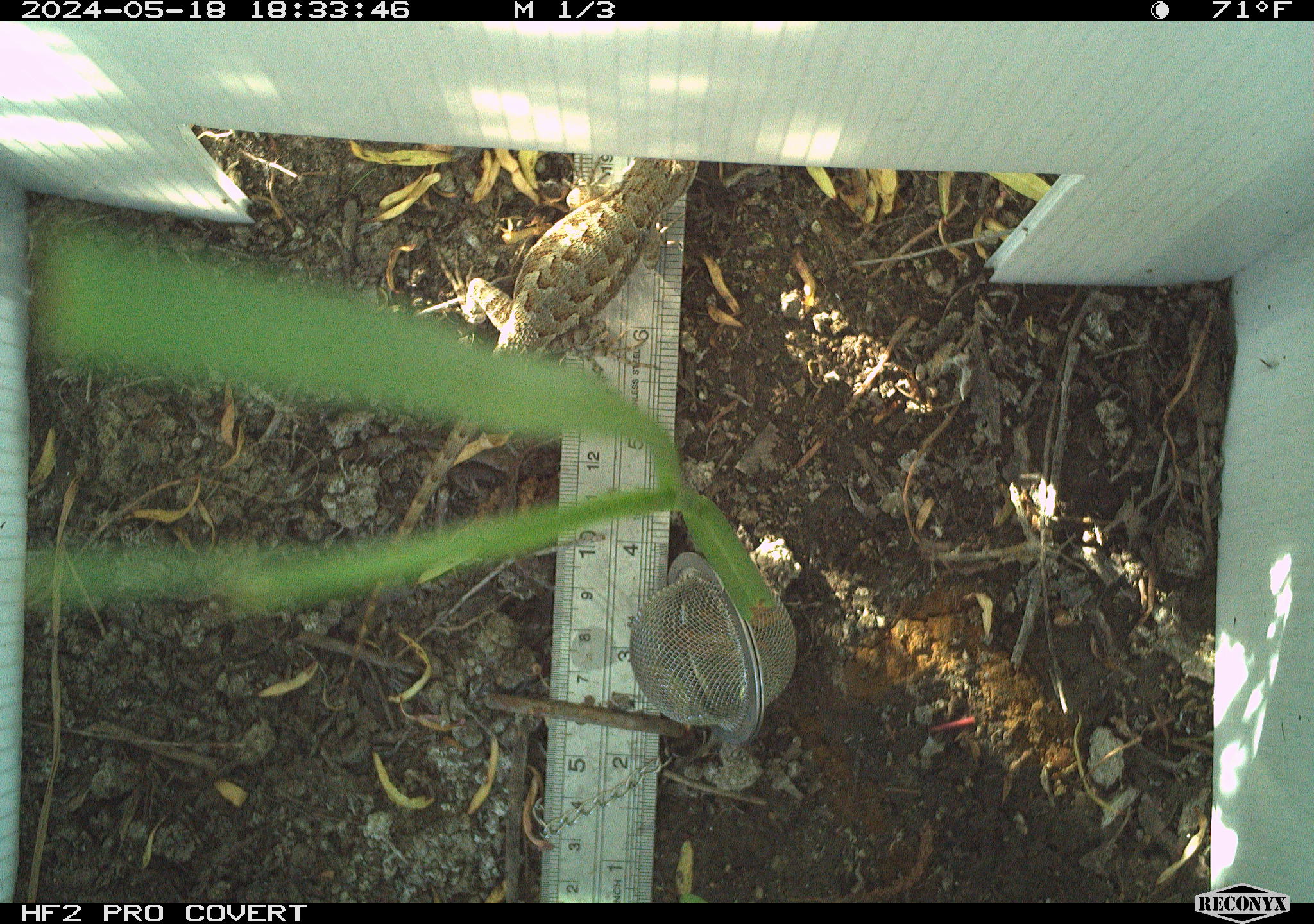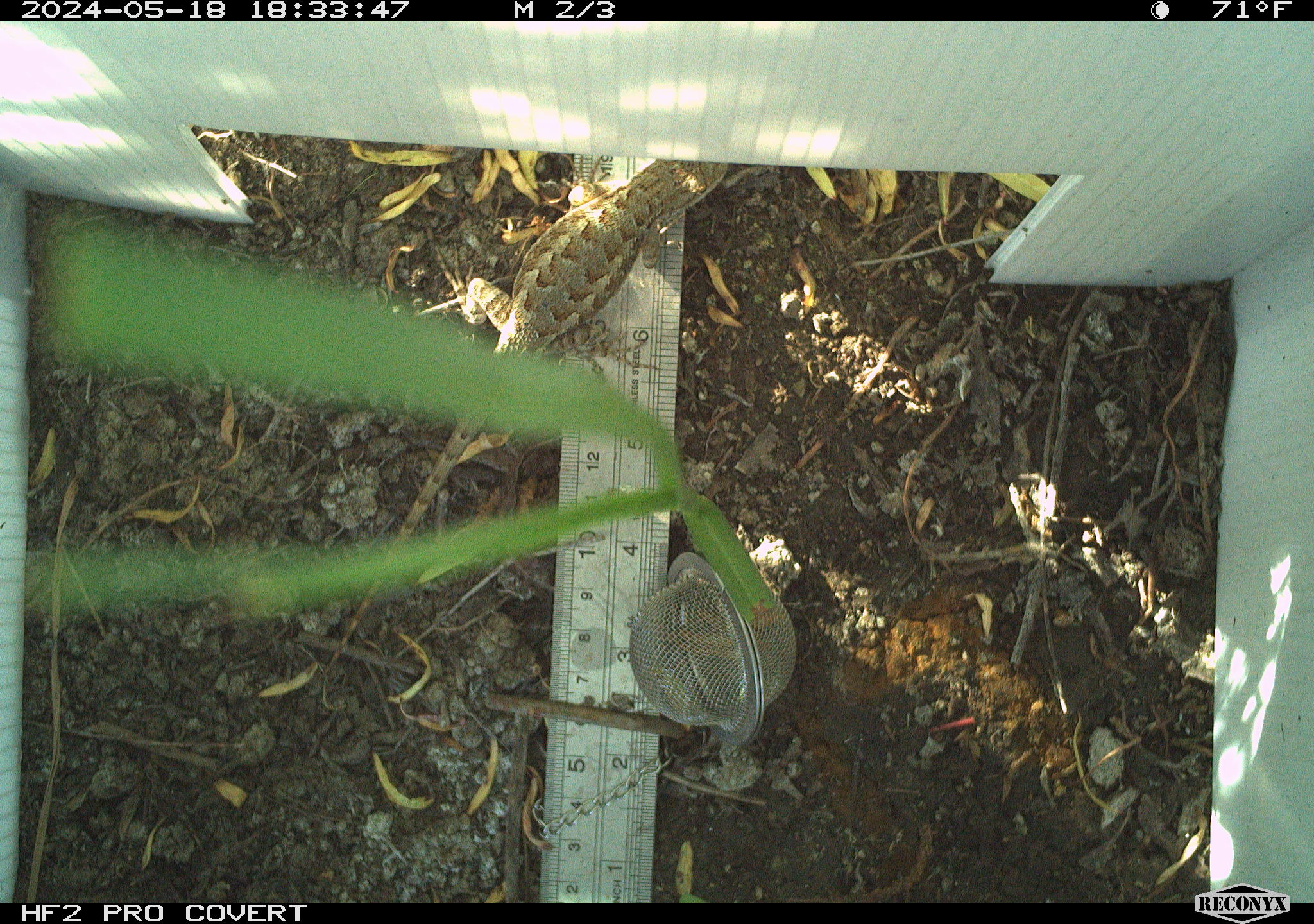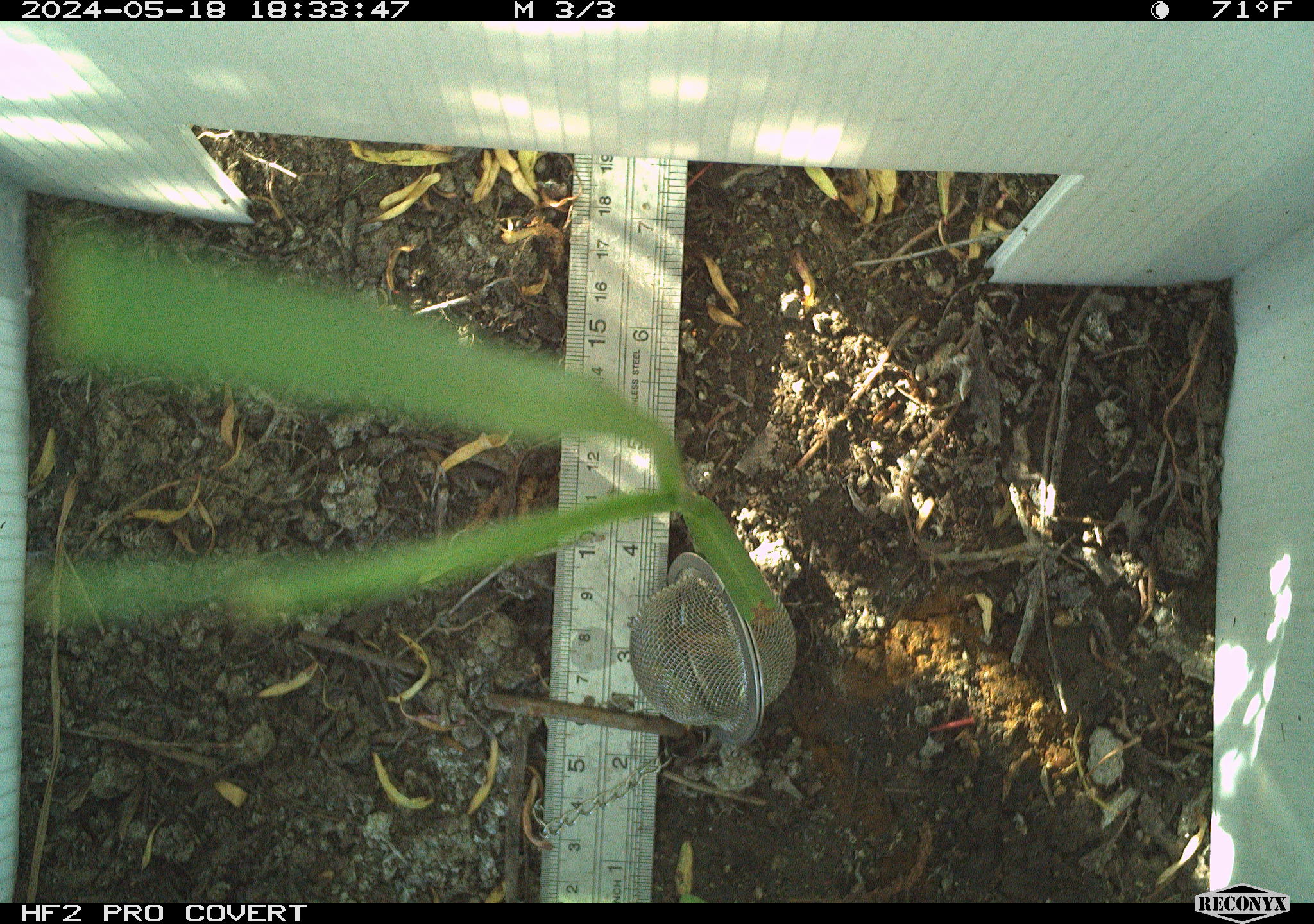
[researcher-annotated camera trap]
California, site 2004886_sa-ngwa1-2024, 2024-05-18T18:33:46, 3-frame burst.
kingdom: Animalia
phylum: Chordata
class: Reptilia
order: Squamata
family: Phrynosomatidae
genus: Sceloporus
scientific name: Sceloporus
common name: spiny lizards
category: sceloporus species